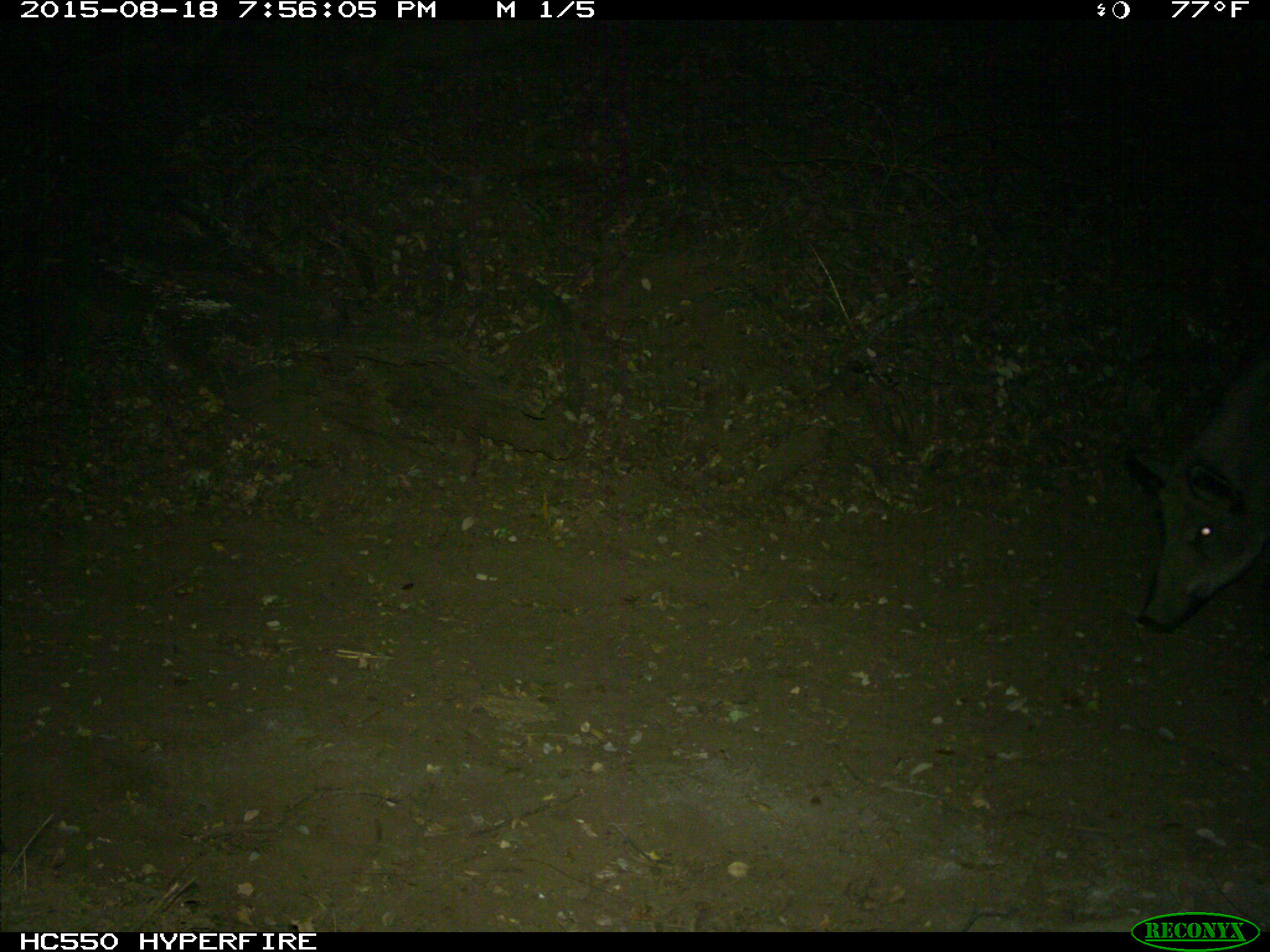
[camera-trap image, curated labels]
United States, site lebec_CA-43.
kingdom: Animalia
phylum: Chordata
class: Mammalia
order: Artiodactyla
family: Suidae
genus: Sus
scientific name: Sus scrofa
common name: wild boar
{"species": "Sus scrofa (wild boar)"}